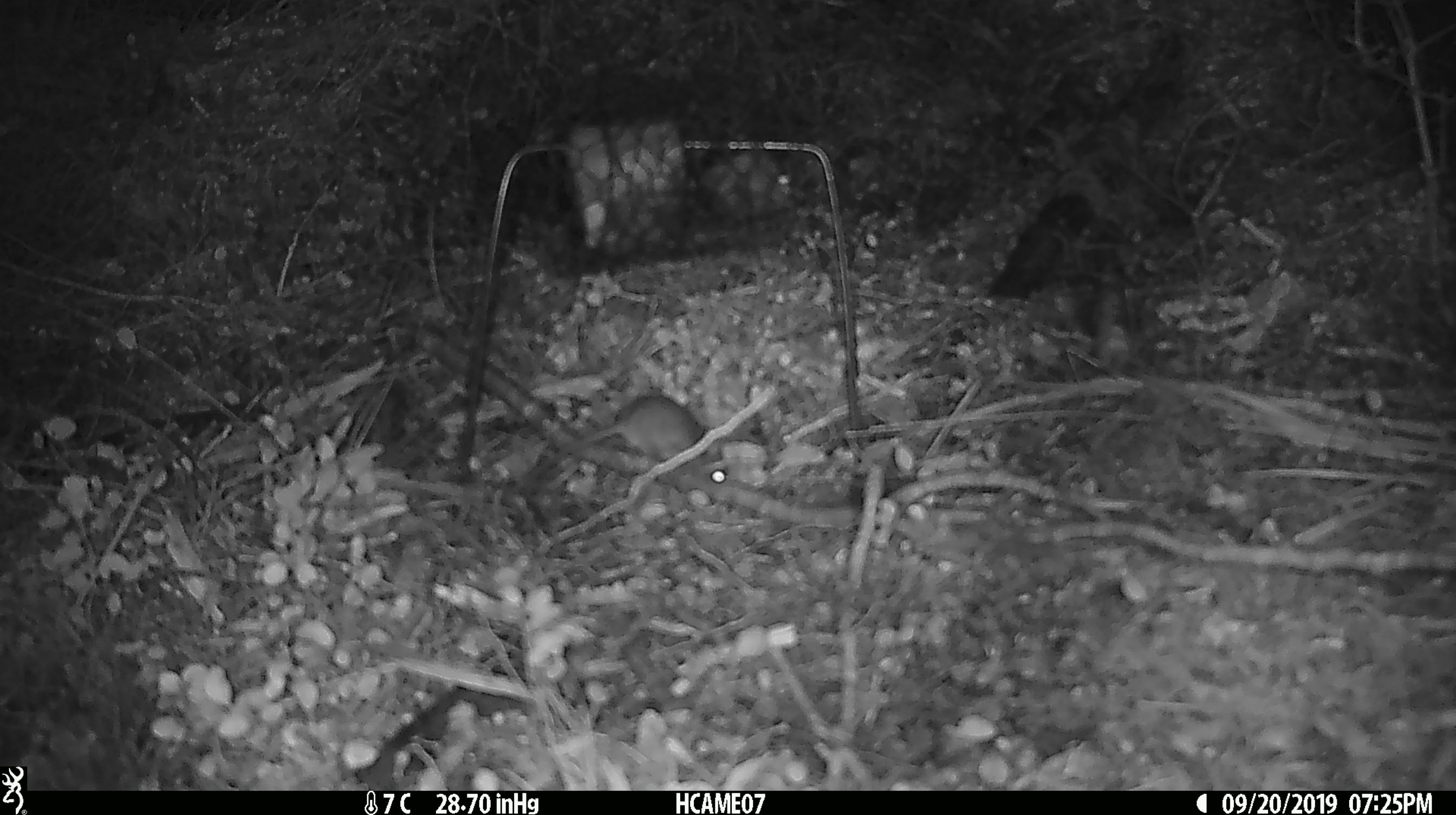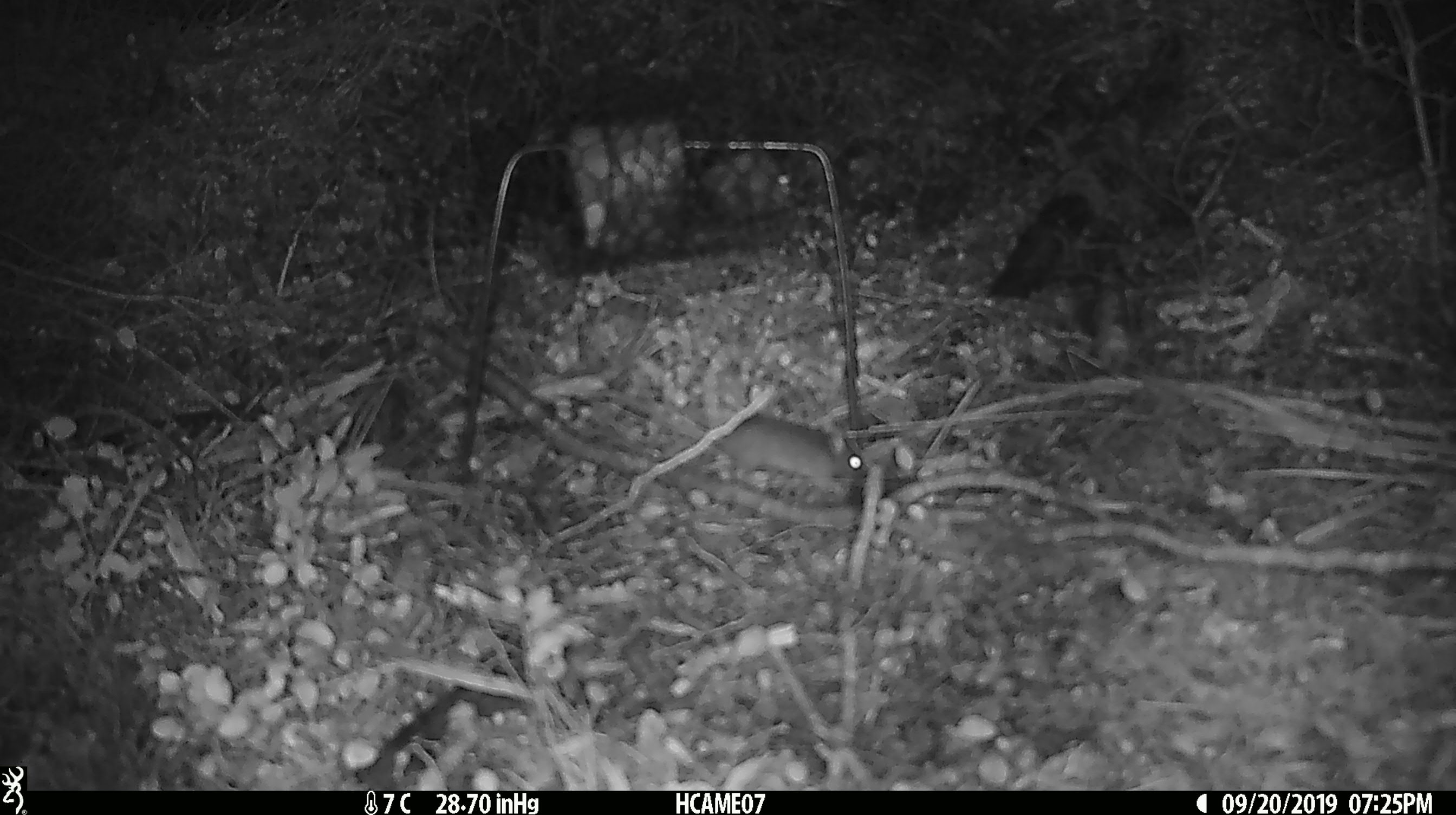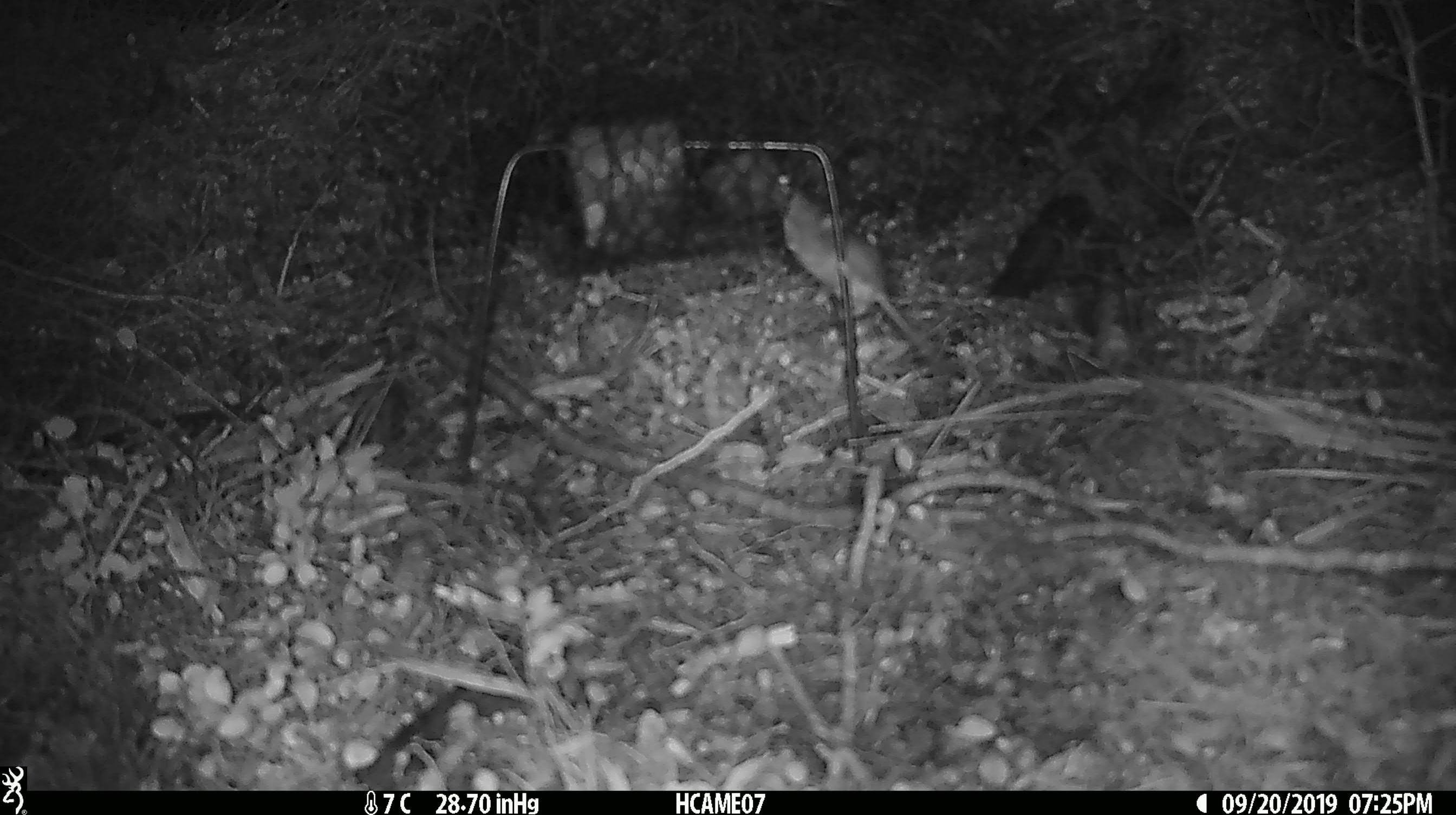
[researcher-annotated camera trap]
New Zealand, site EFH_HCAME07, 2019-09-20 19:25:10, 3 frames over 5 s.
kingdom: Animalia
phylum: Chordata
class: Mammalia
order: Rodentia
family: Muridae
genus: Mus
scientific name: Mus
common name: mouse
Mouse (Mus).